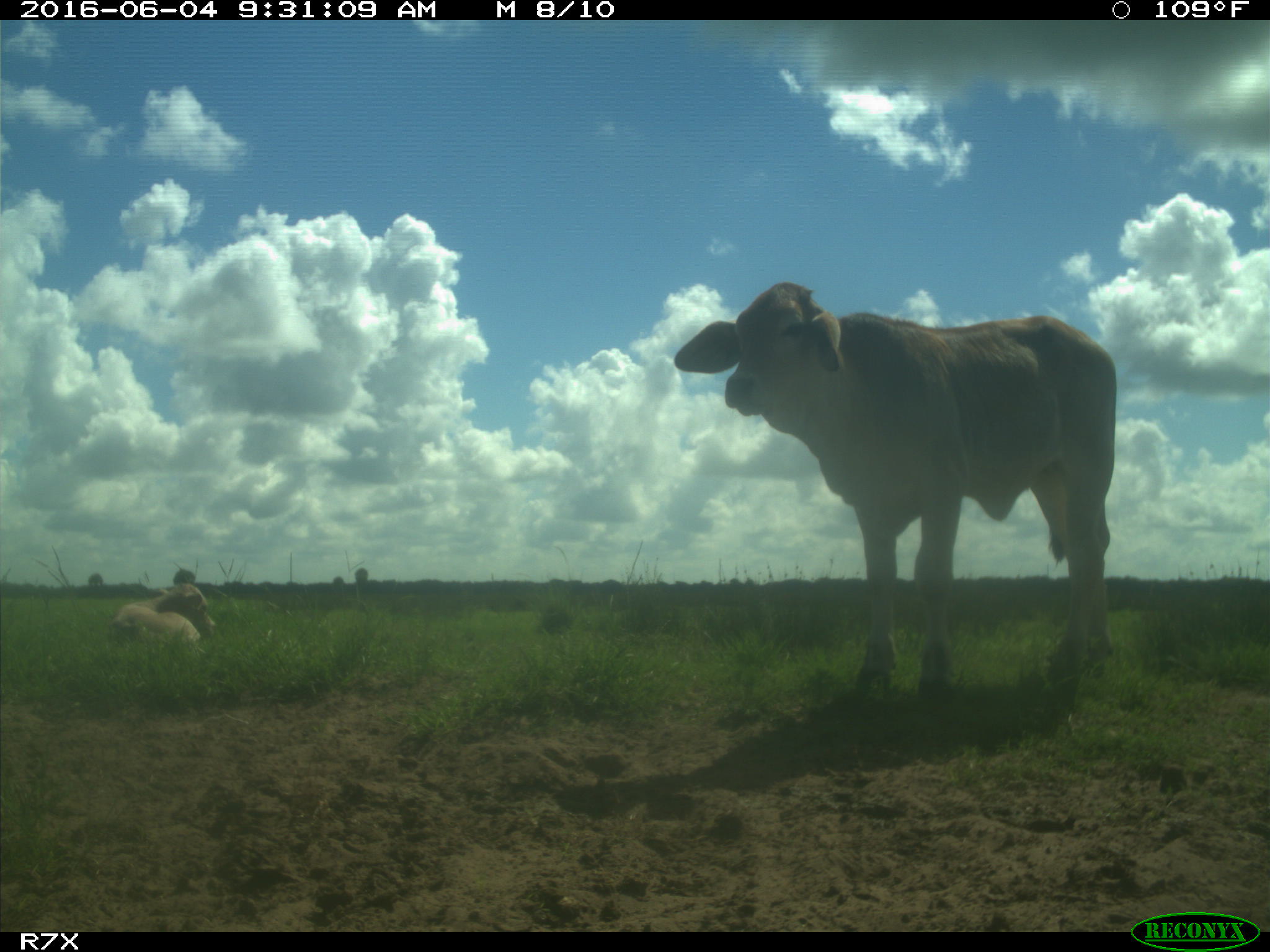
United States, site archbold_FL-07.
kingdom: Animalia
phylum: Chordata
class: Mammalia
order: Artiodactyla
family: Bovidae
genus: Bos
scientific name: Bos taurus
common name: domestic cow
Bos taurus (domestic cow).